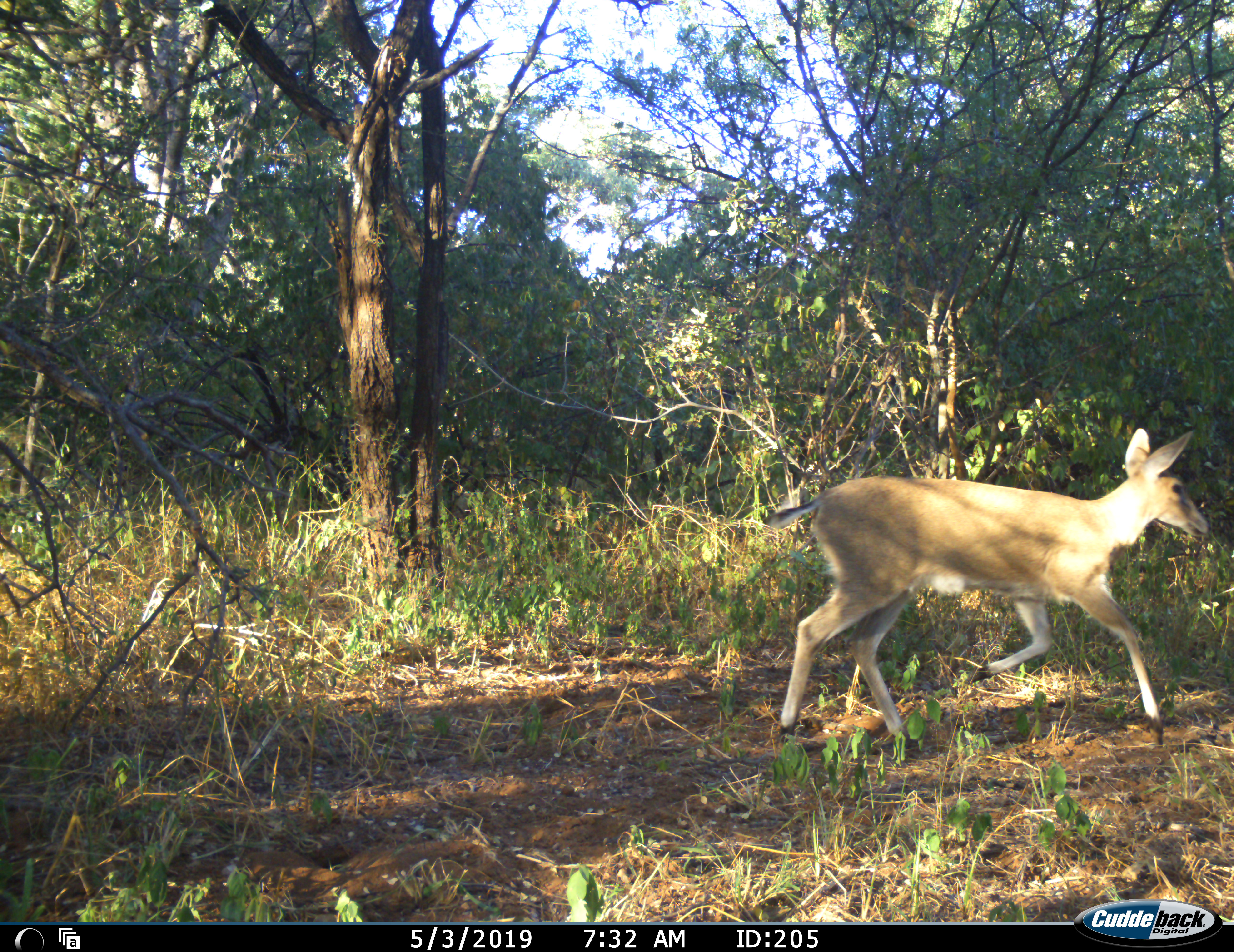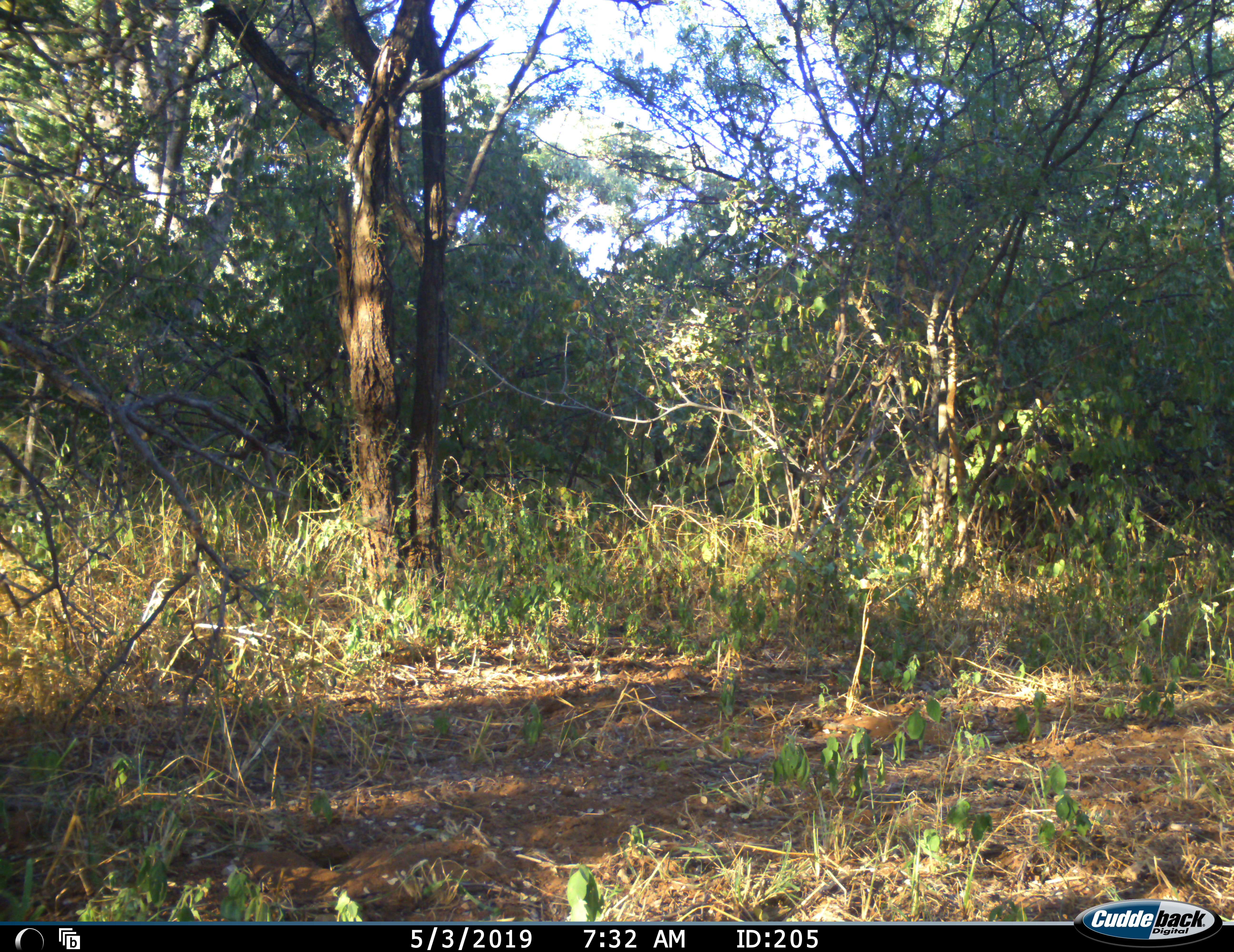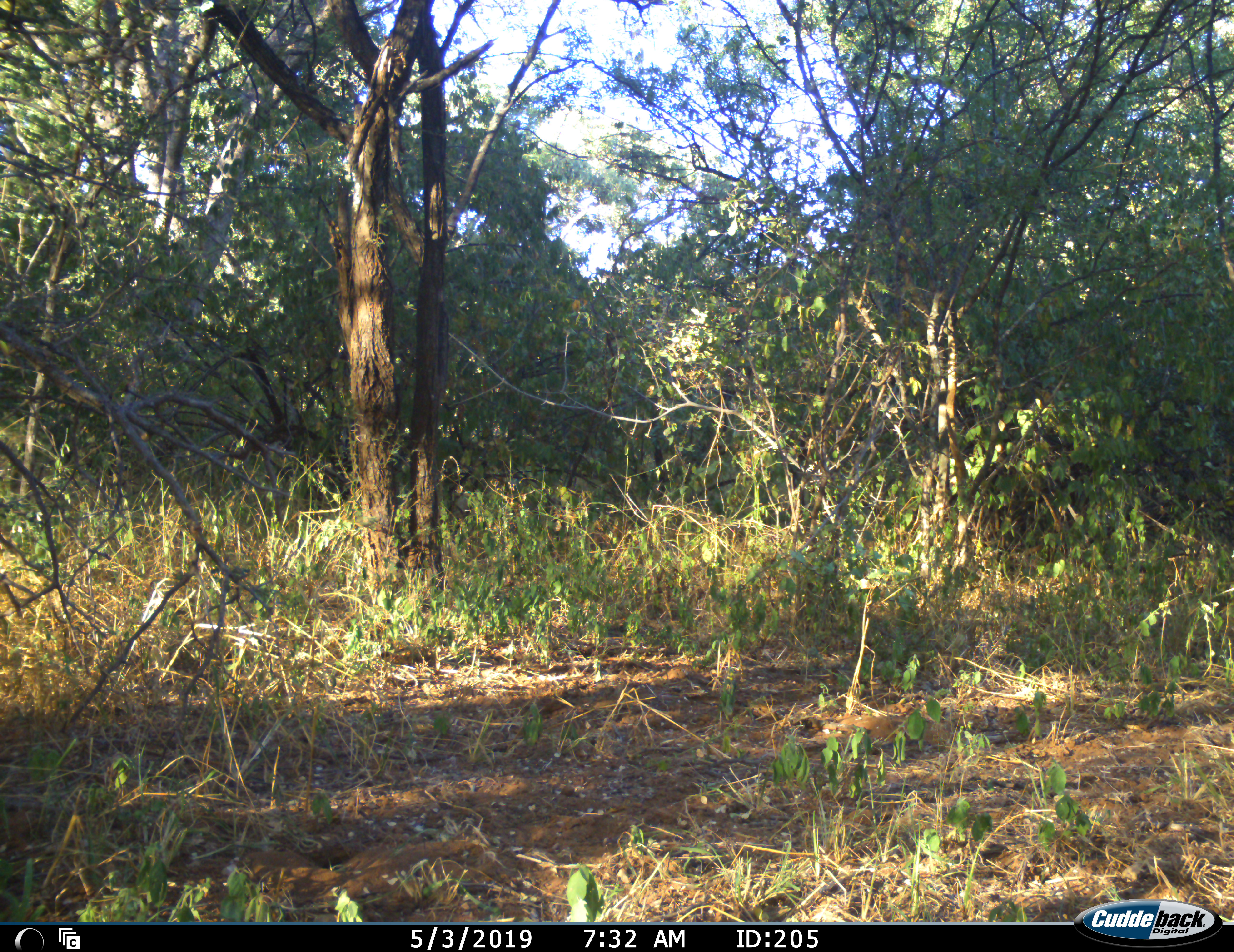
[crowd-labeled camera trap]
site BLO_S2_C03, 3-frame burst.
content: unidentified animal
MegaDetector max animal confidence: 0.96